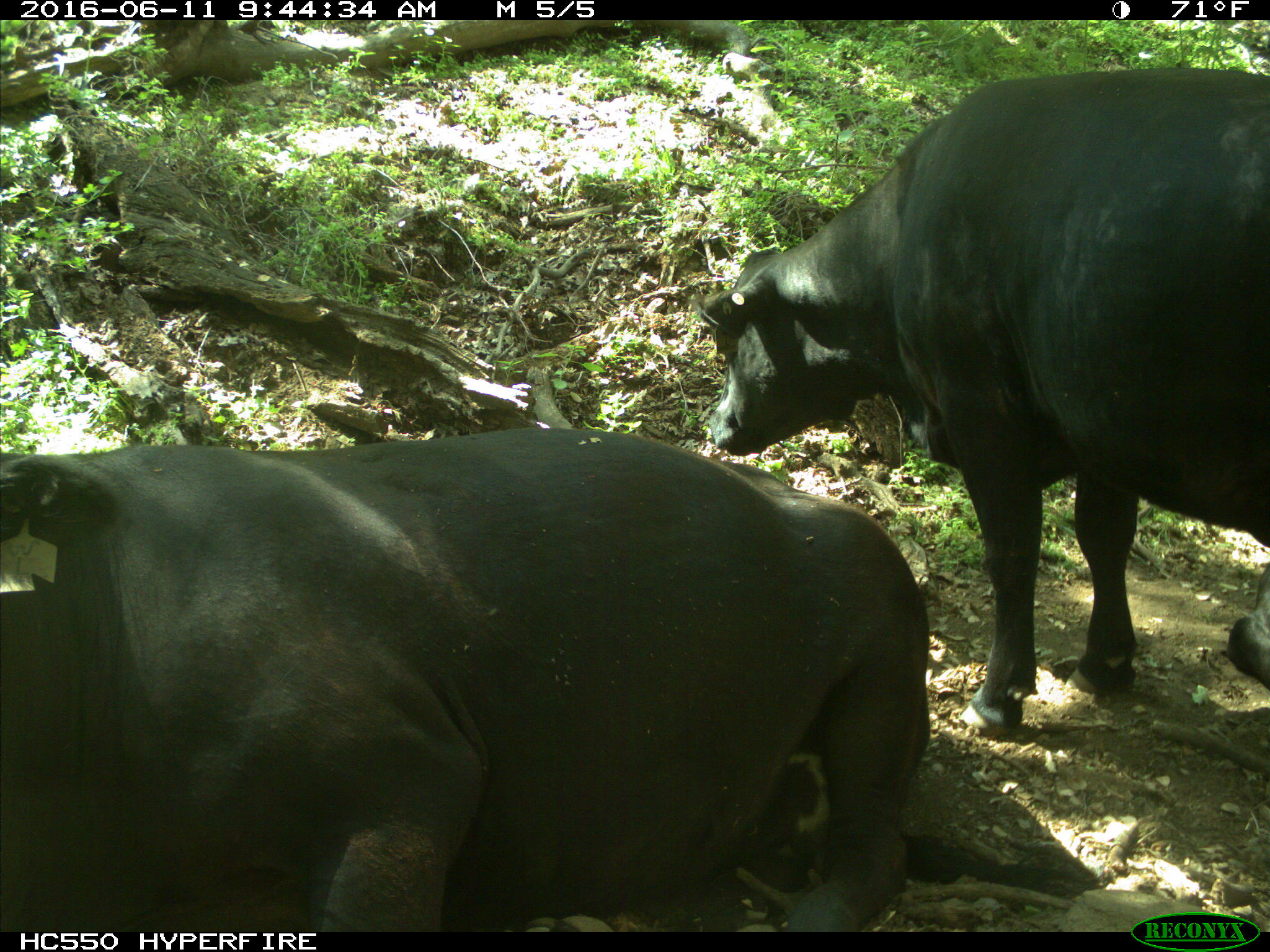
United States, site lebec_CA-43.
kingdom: Animalia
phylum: Chordata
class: Mammalia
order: Artiodactyla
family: Bovidae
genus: Bos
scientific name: Bos taurus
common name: domestic cow